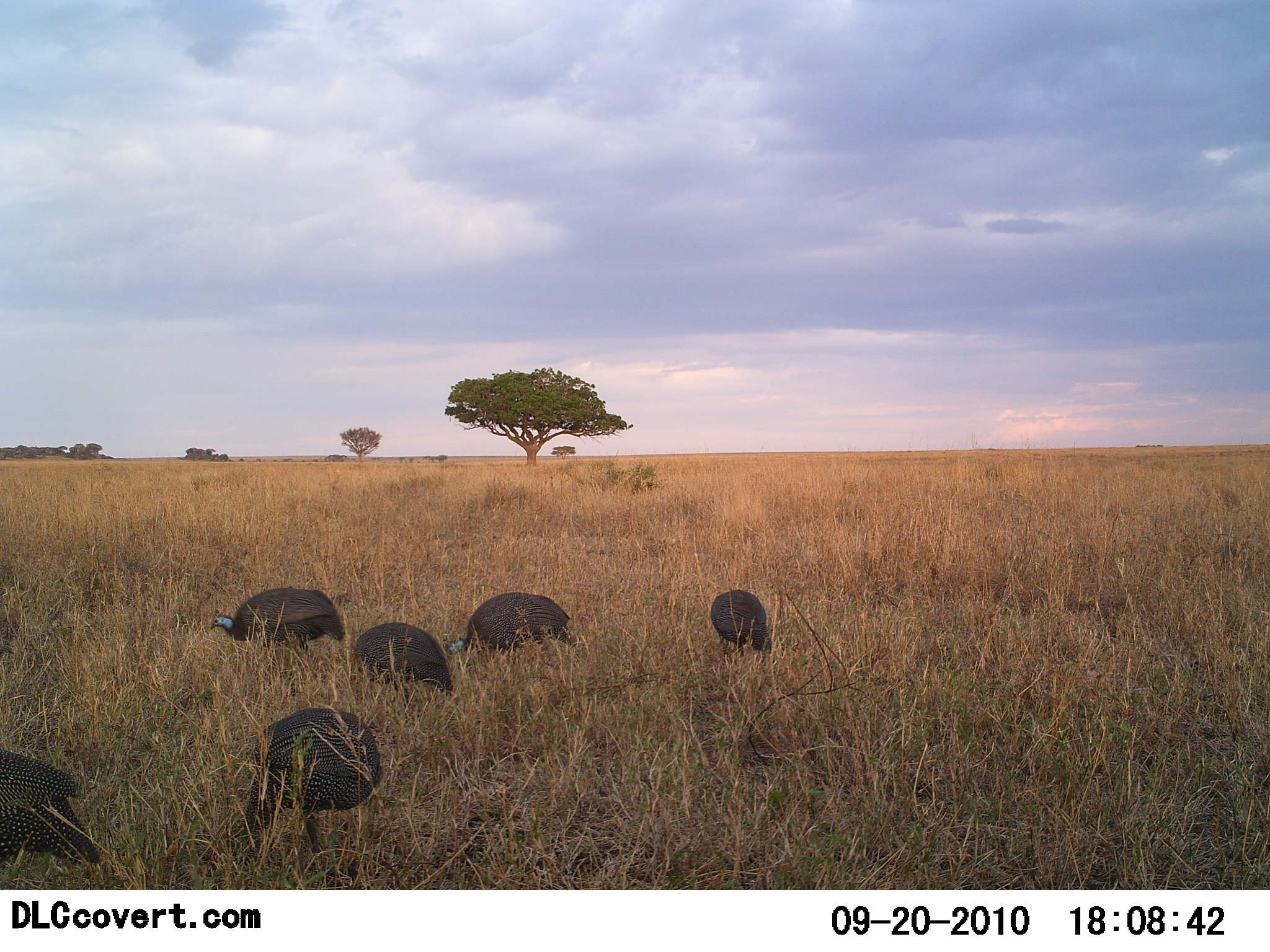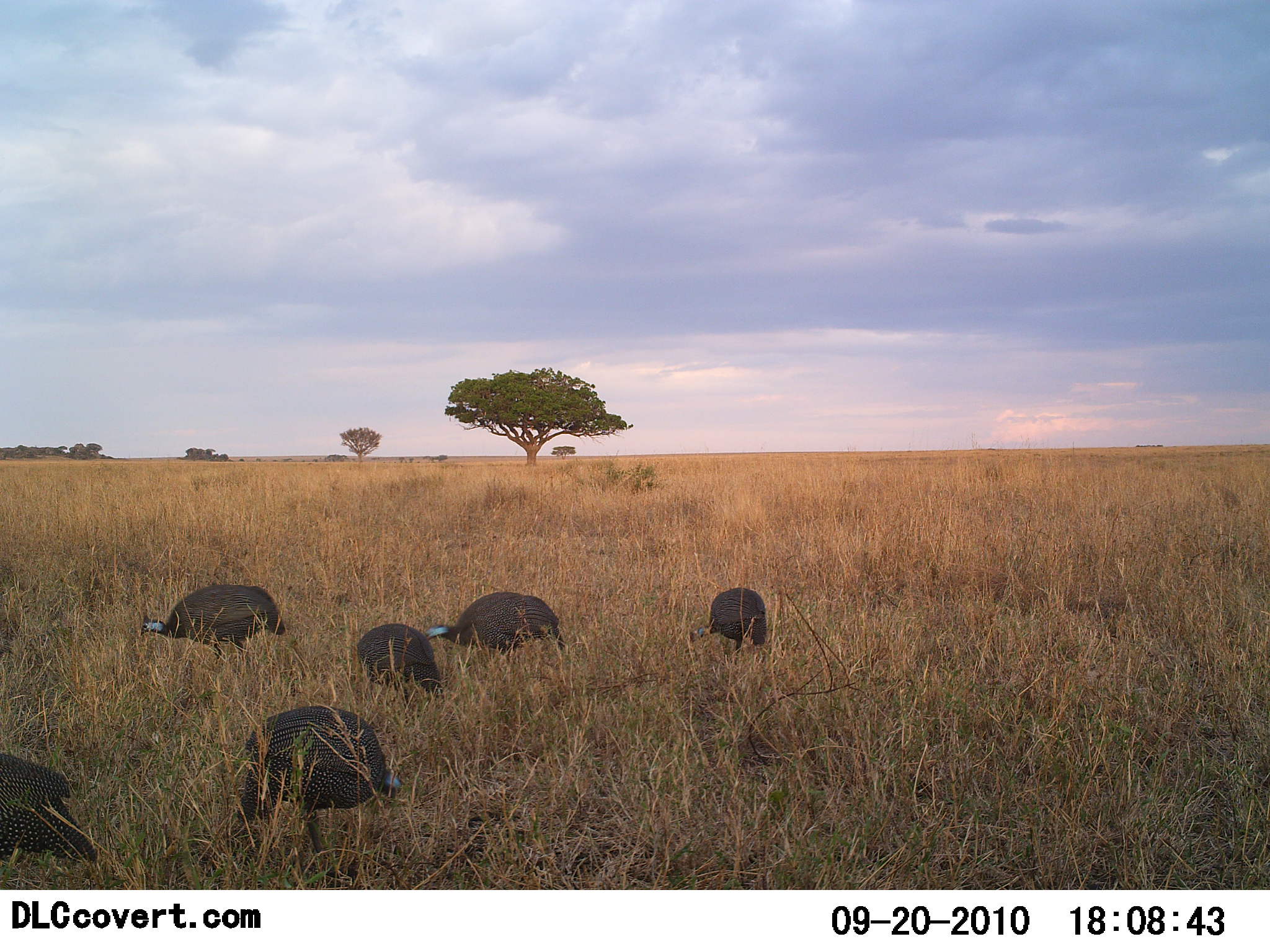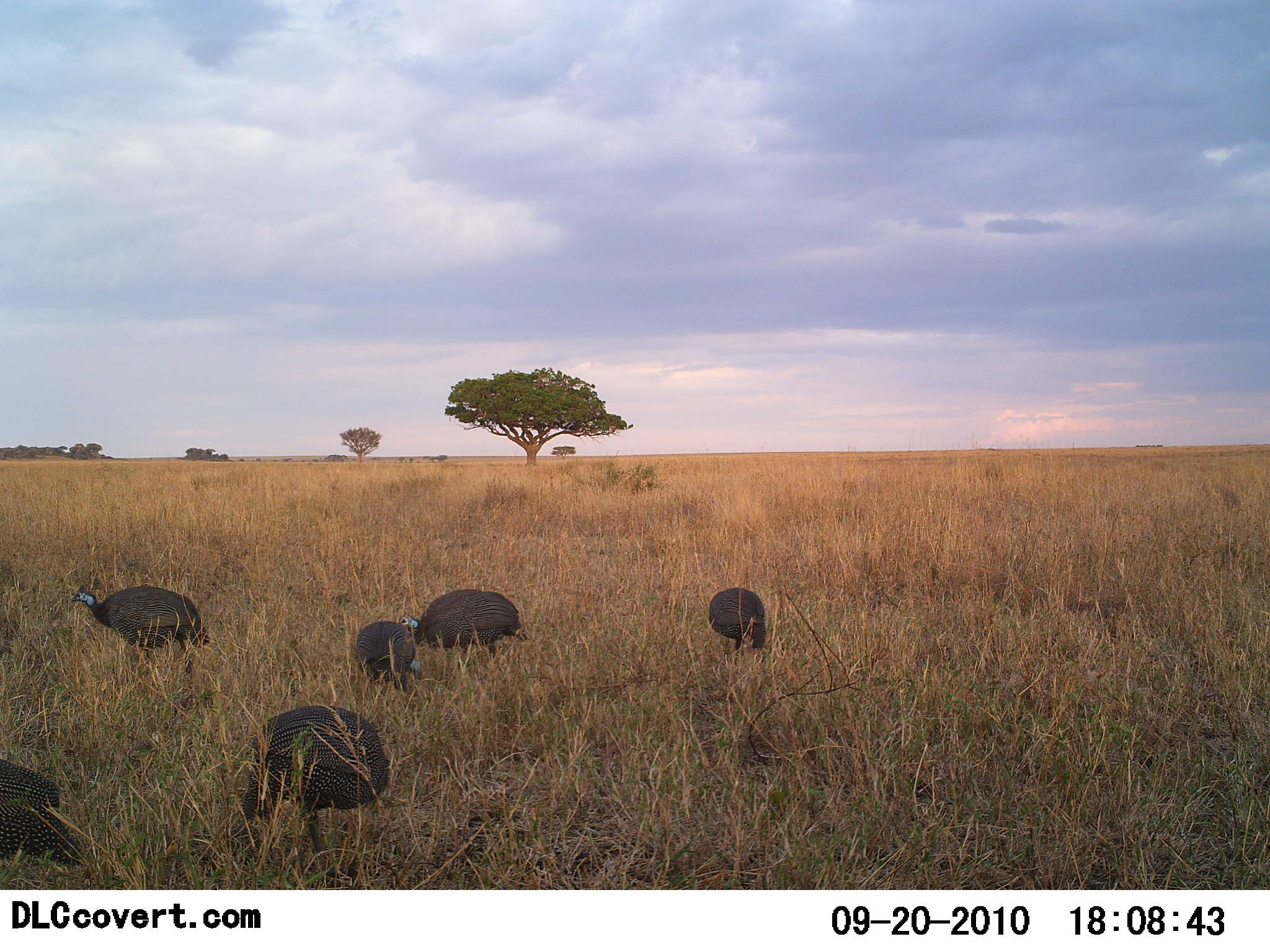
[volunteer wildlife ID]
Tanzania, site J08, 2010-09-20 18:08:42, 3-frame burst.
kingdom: Animalia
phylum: Chordata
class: Aves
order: Galliformes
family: Numididae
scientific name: Numididae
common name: guinea fowl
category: guineafowl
Guineafowl (guinea fowl) (Numididae), count 6. Behavior (volunteer vote fractions): standing 33%, resting 0%, moving 13%, interacting 0%. Young present (vote fraction): 0%. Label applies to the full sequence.